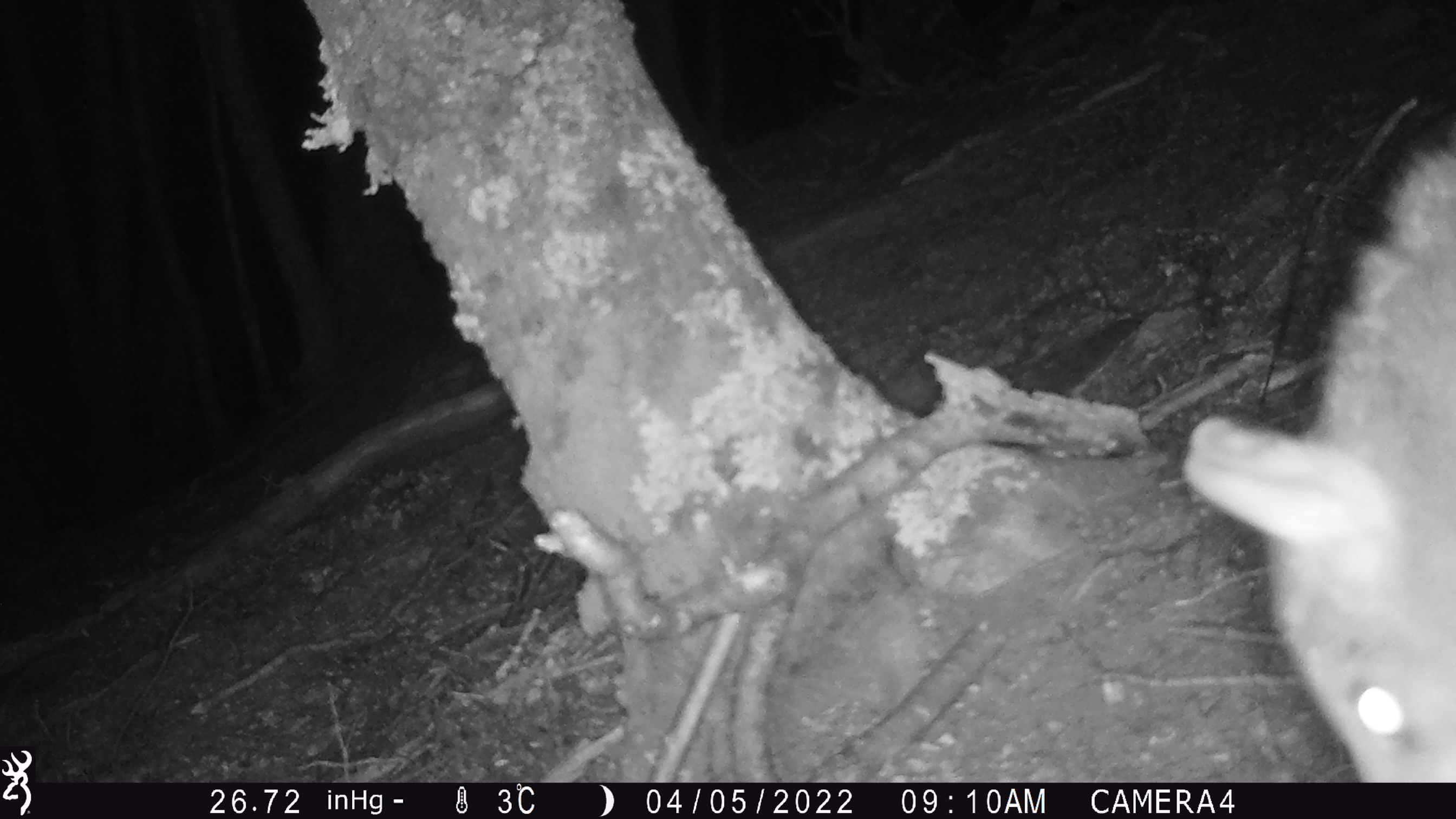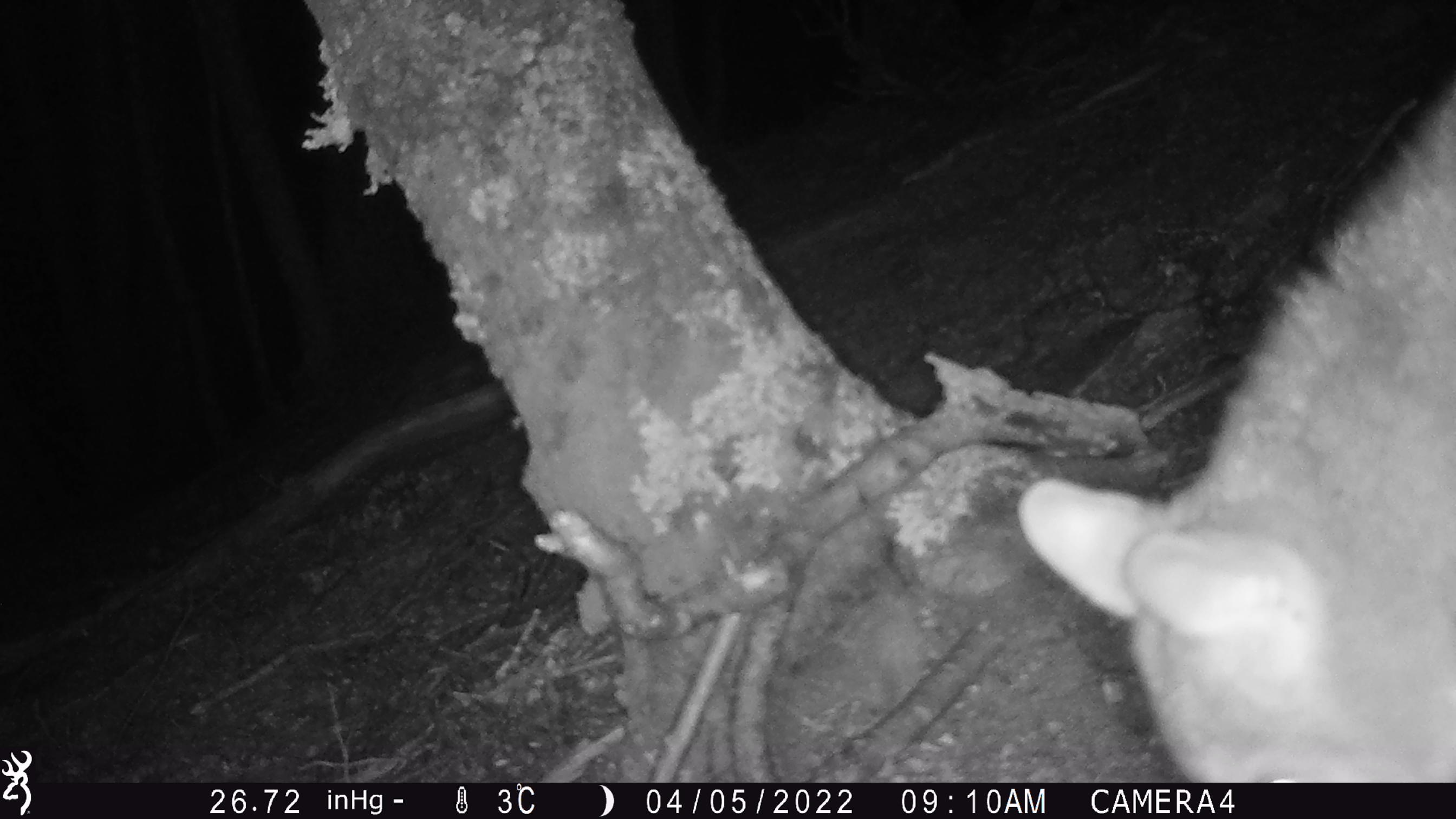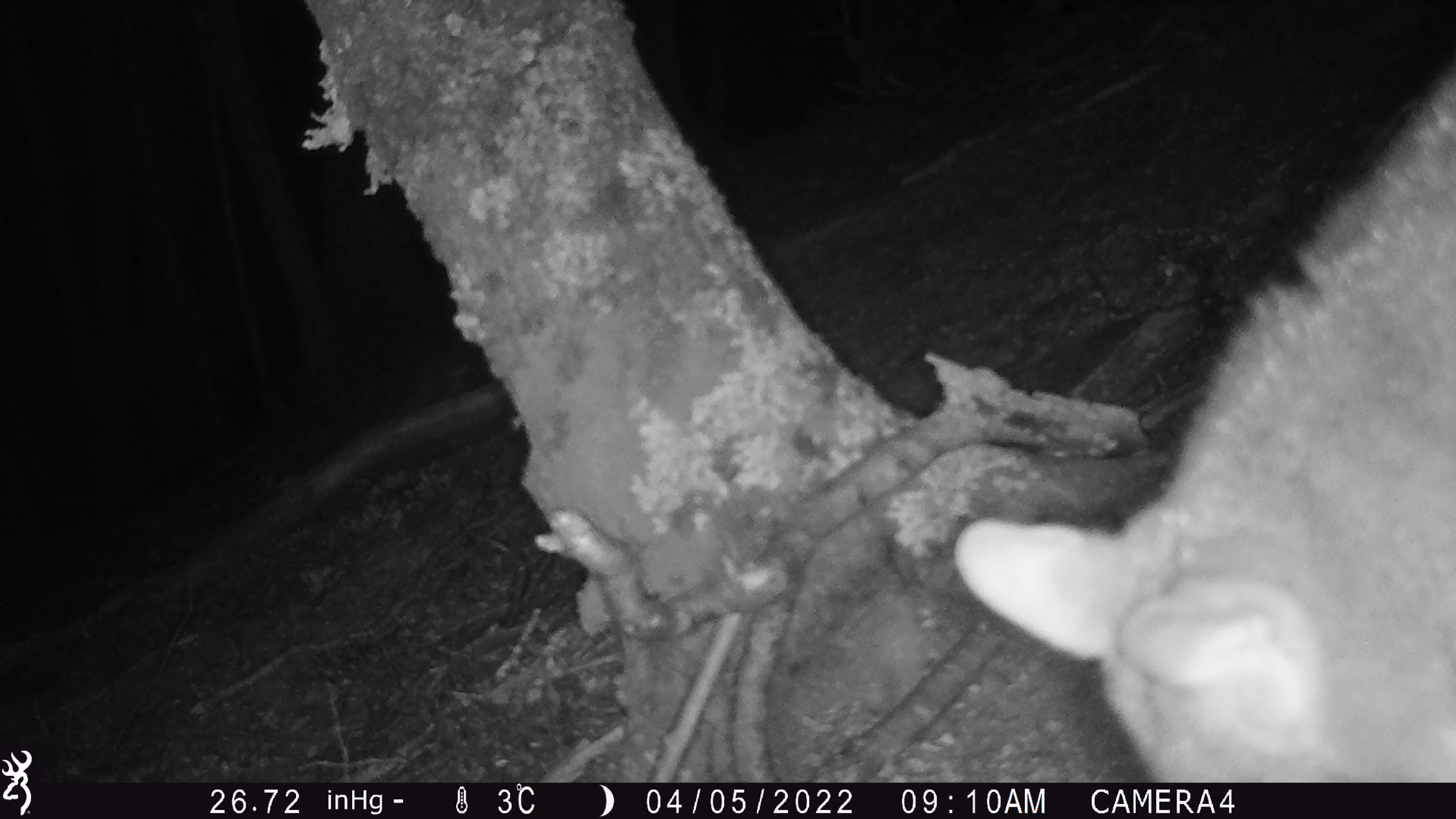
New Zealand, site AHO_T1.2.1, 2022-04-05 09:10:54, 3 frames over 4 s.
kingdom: Animalia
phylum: Chordata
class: Mammalia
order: Diprotodontia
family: Phalangeridae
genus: Trichosurus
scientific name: Trichosurus vulpecula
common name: common brushtail possum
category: possum